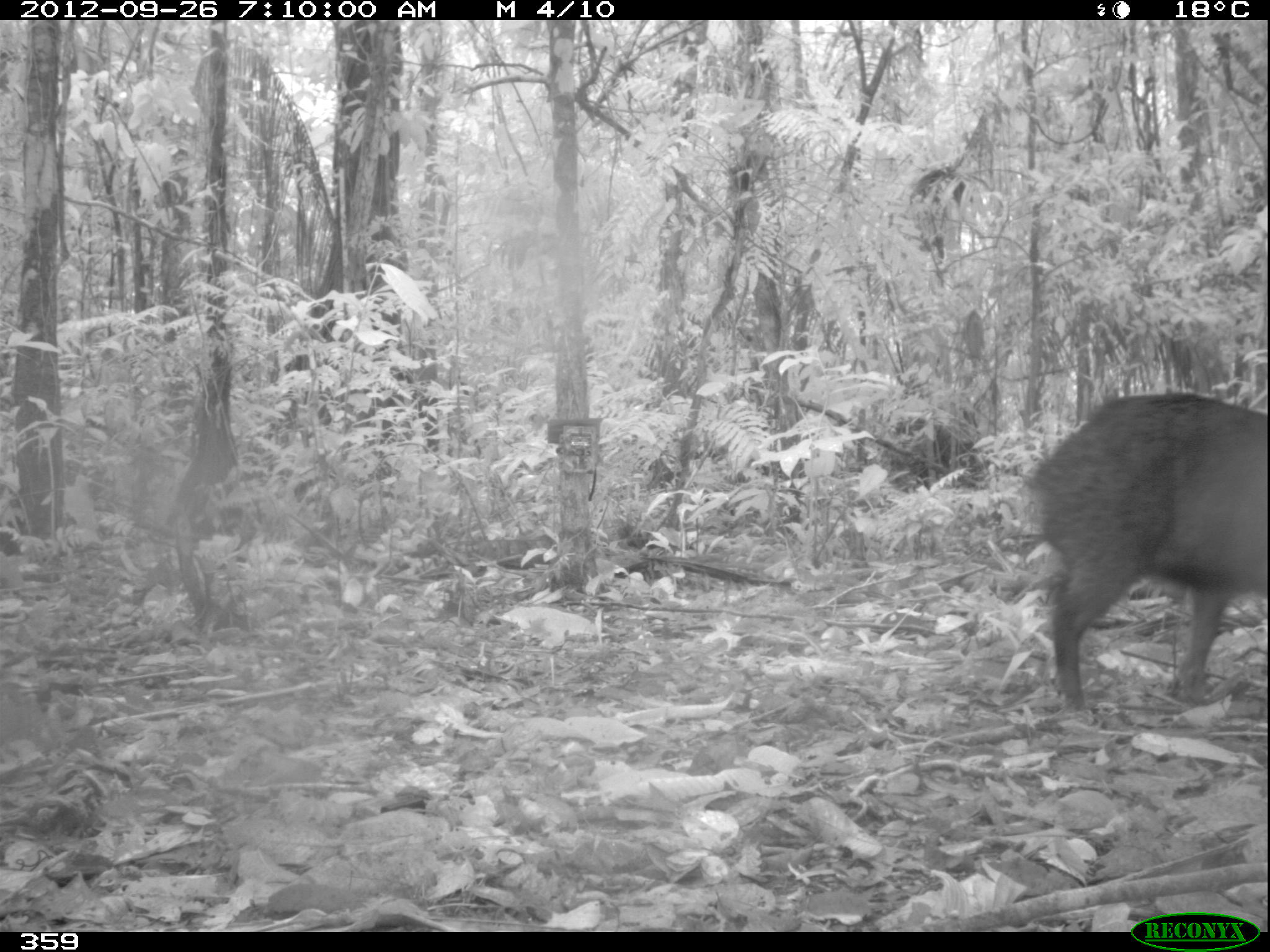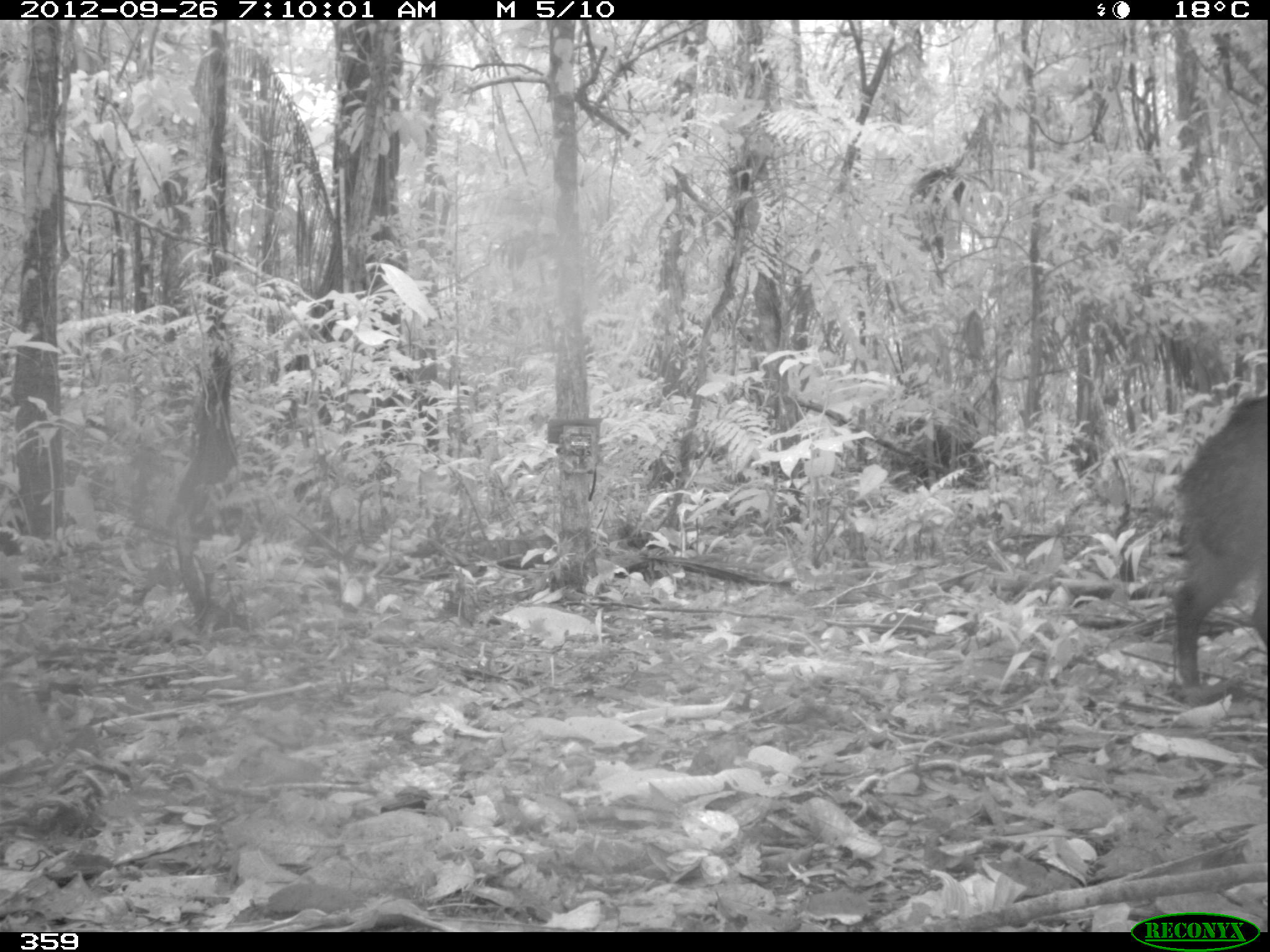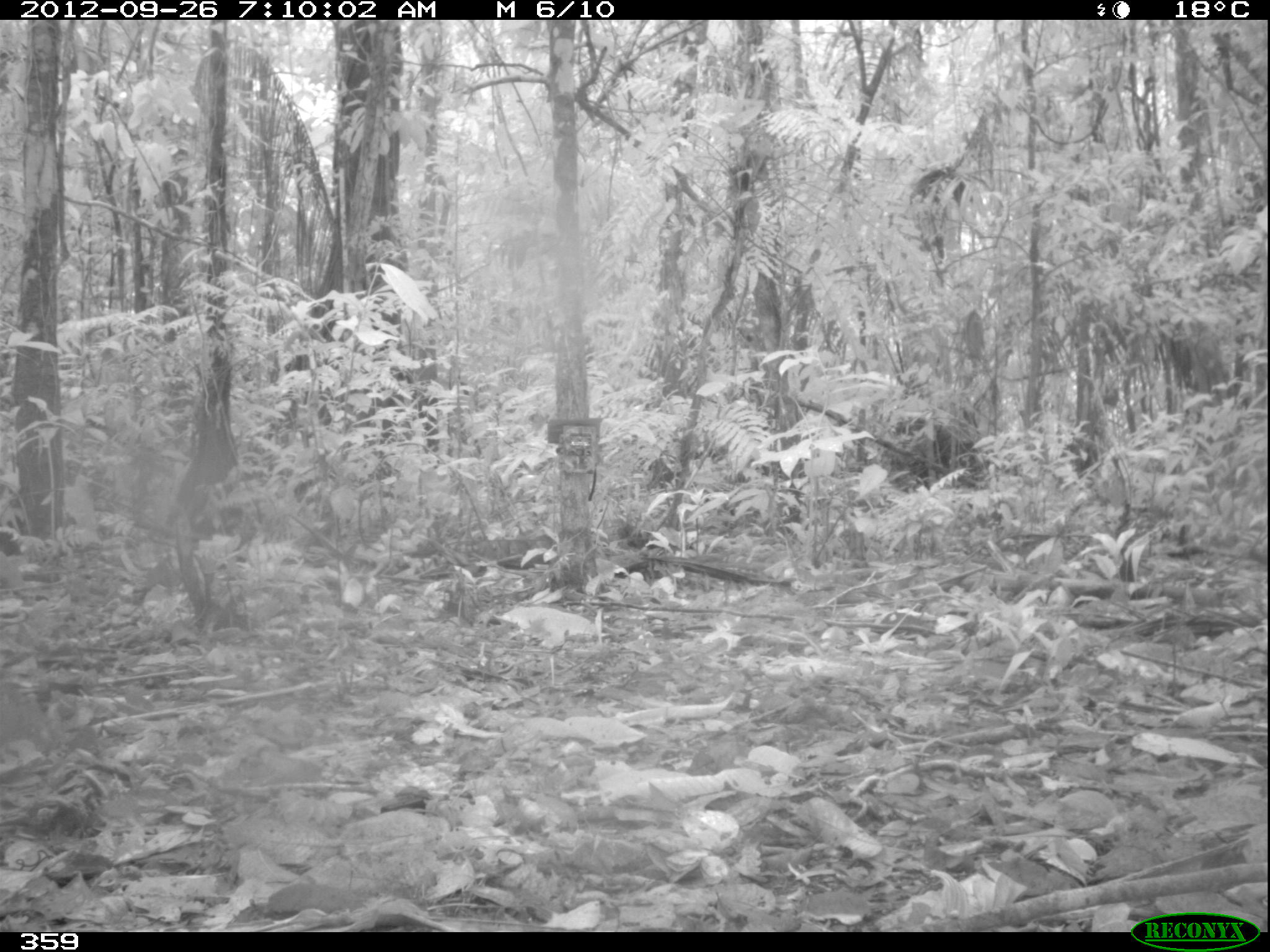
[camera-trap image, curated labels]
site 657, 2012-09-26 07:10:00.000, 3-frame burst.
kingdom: Animalia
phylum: Chordata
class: Mammalia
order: Artiodactyla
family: Tayassuidae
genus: Tayassu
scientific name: Tayassu pecari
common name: white-lipped peccary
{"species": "Tayassu pecari (white-lipped peccary)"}